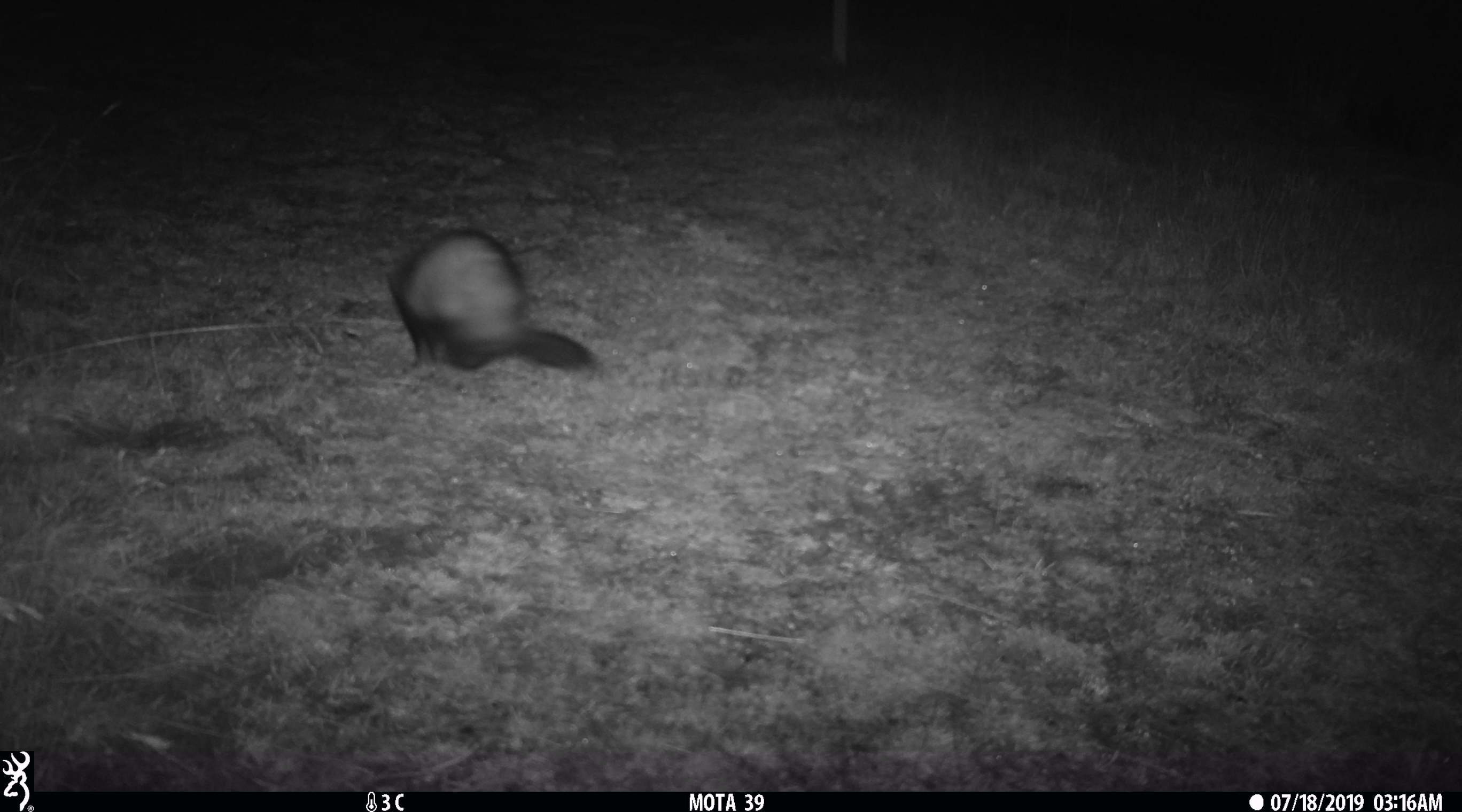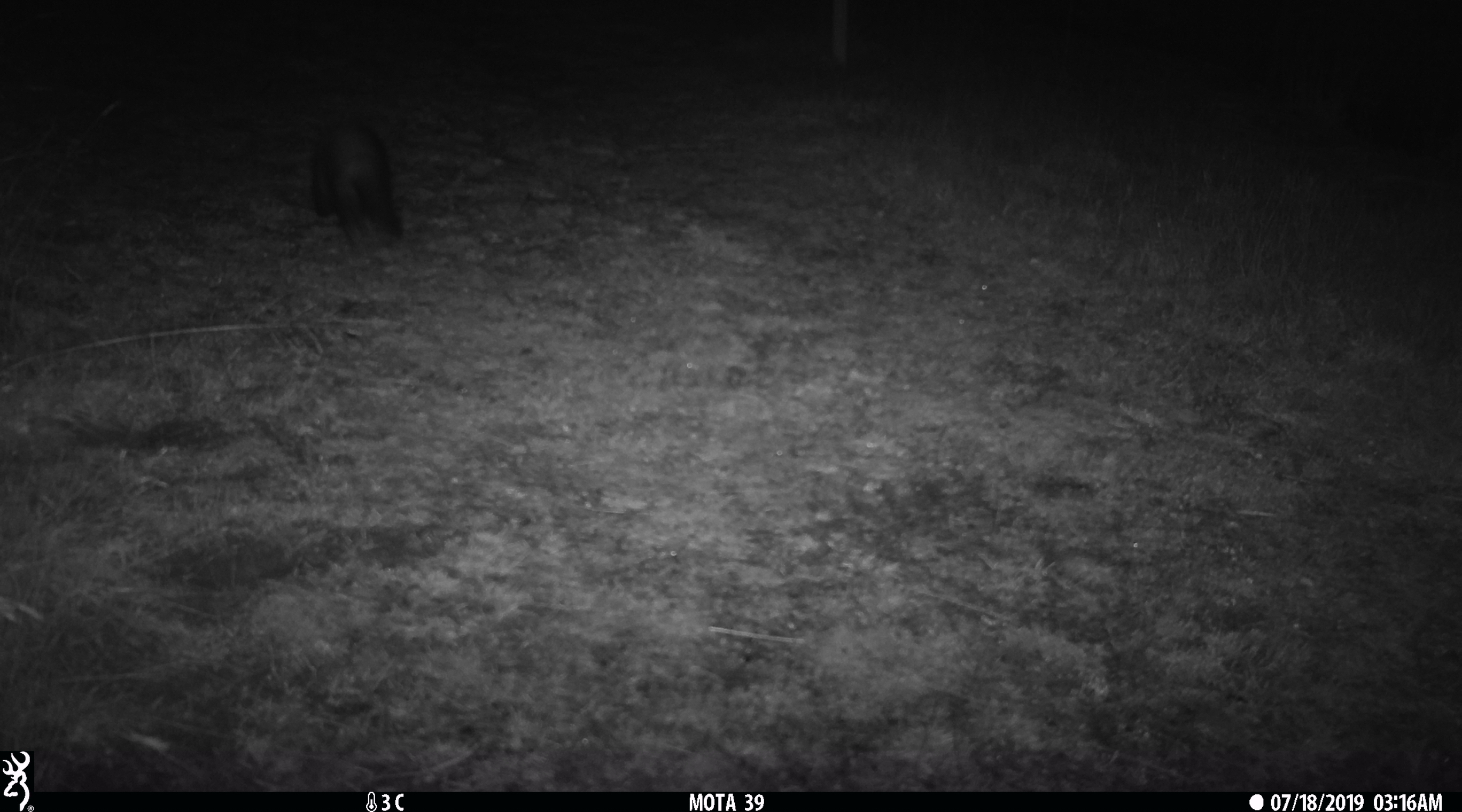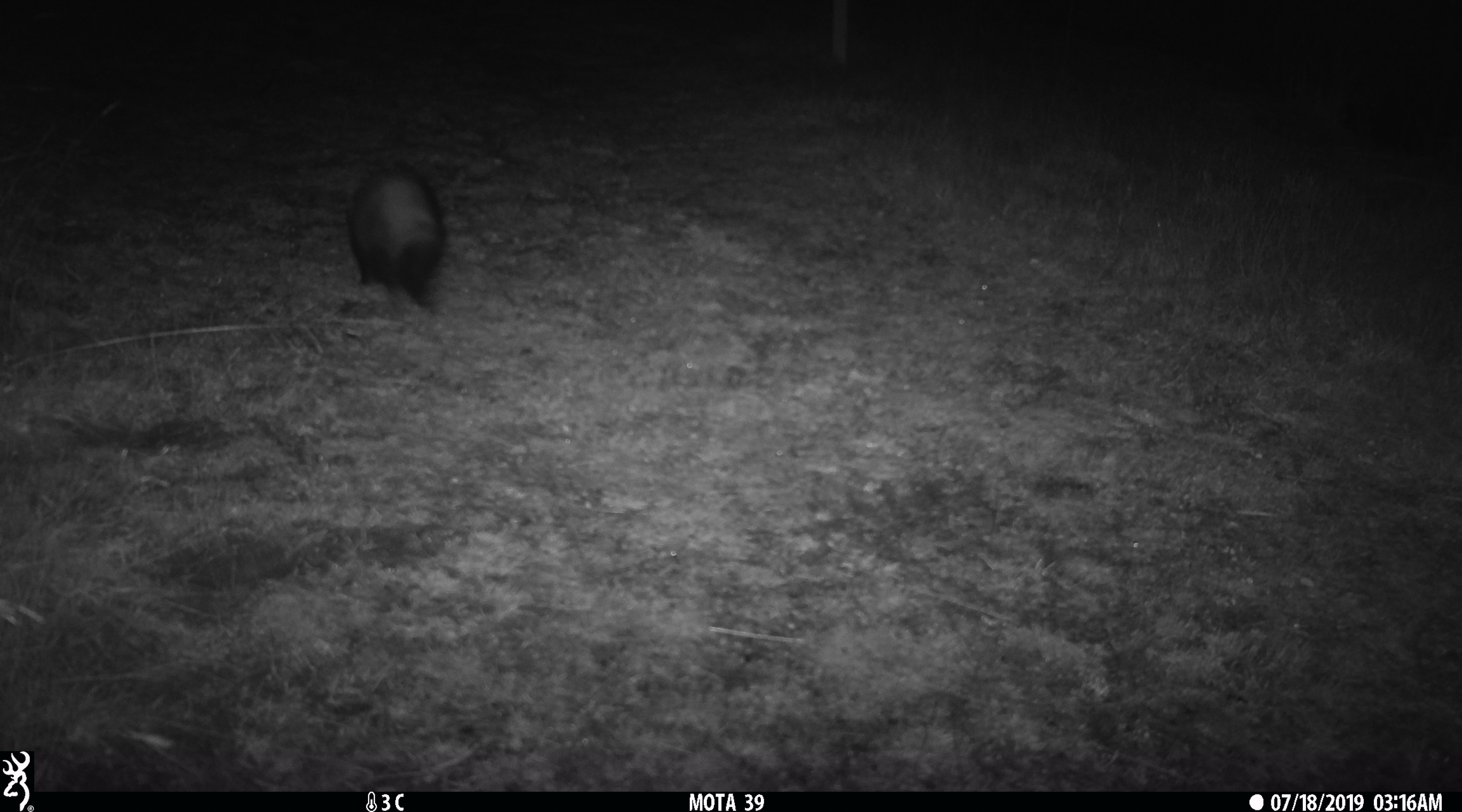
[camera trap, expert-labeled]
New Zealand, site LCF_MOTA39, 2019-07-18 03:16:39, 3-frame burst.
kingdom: Animalia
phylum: Chordata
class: Mammalia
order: Carnivora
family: Mustelidae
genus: Mustela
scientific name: Mustela furo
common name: ferret